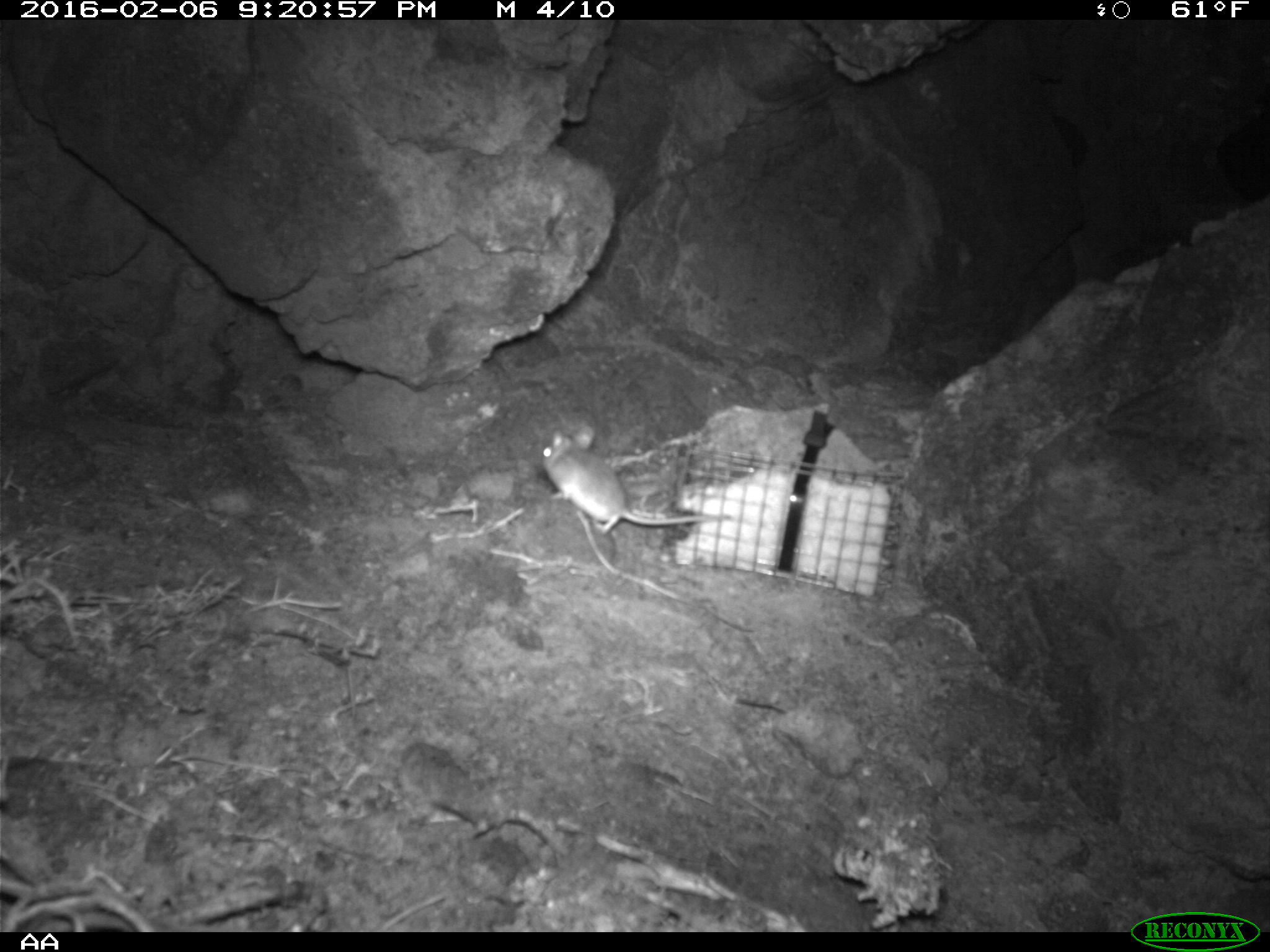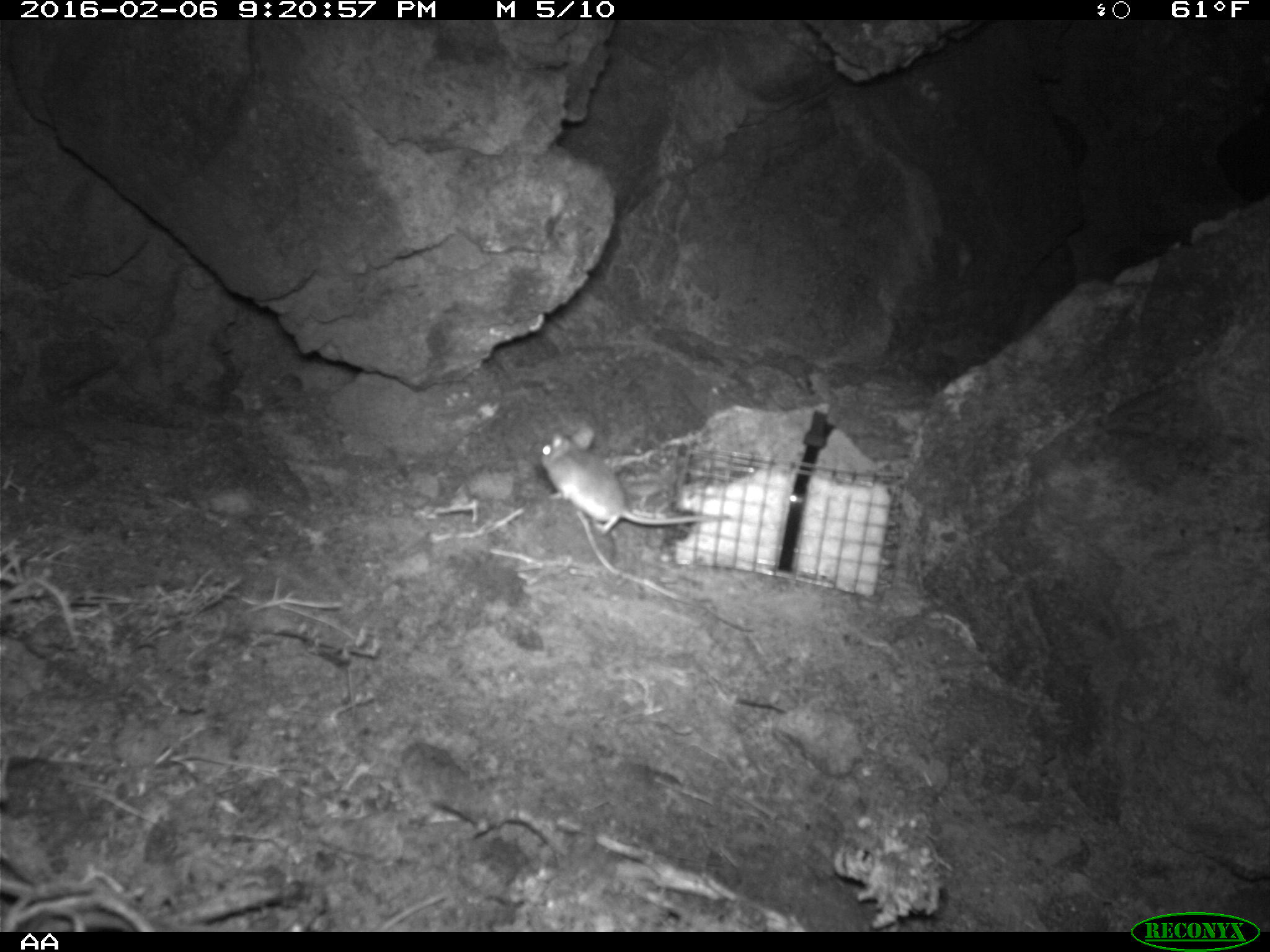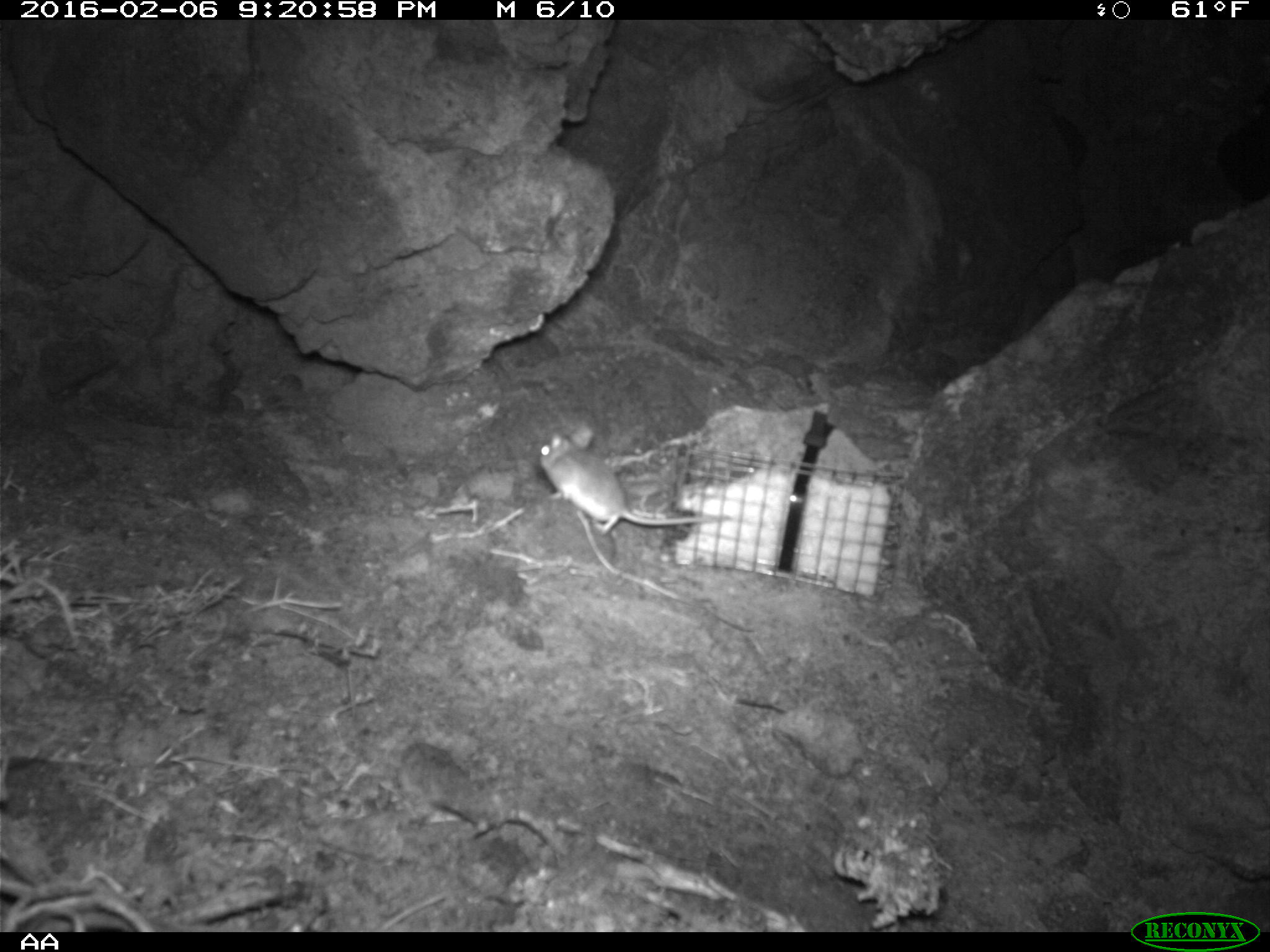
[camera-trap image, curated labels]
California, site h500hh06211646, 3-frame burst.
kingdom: Animalia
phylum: Chordata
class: Mammalia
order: Rodentia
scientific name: Rodentia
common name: rodent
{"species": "rodent (Rodentia)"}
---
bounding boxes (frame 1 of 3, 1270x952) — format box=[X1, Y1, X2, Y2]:
rodent: box=[540, 423, 706, 534]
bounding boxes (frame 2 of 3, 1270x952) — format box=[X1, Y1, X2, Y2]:
rodent: box=[540, 426, 727, 534]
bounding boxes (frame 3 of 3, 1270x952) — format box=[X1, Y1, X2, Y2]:
rodent: box=[537, 421, 729, 534]